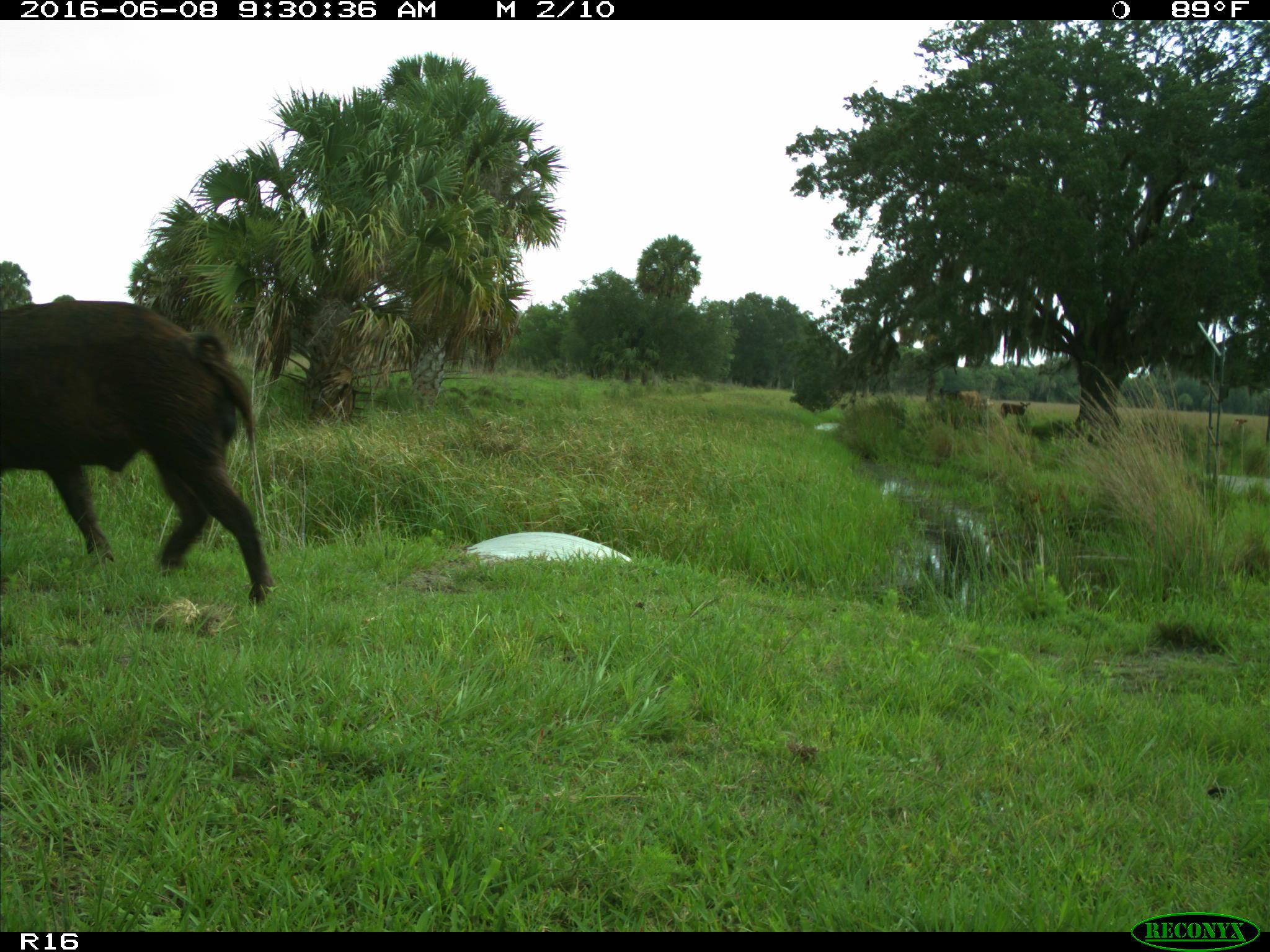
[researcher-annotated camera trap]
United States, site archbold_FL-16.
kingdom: Animalia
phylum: Chordata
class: Mammalia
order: Artiodactyla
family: Suidae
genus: Sus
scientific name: Sus scrofa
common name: wild boar